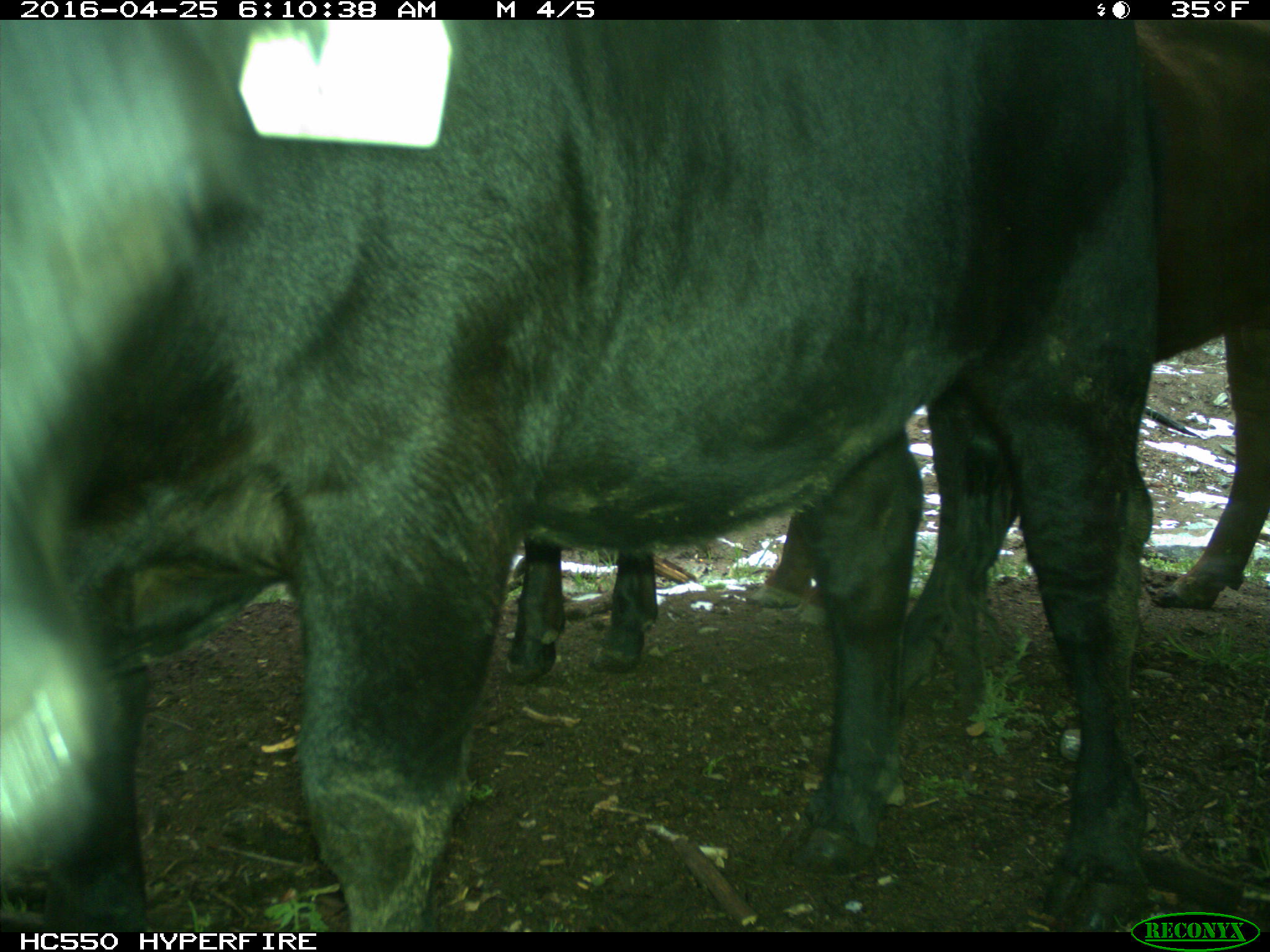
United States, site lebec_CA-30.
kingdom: Animalia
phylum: Chordata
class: Mammalia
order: Artiodactyla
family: Bovidae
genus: Bos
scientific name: Bos taurus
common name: domestic cow